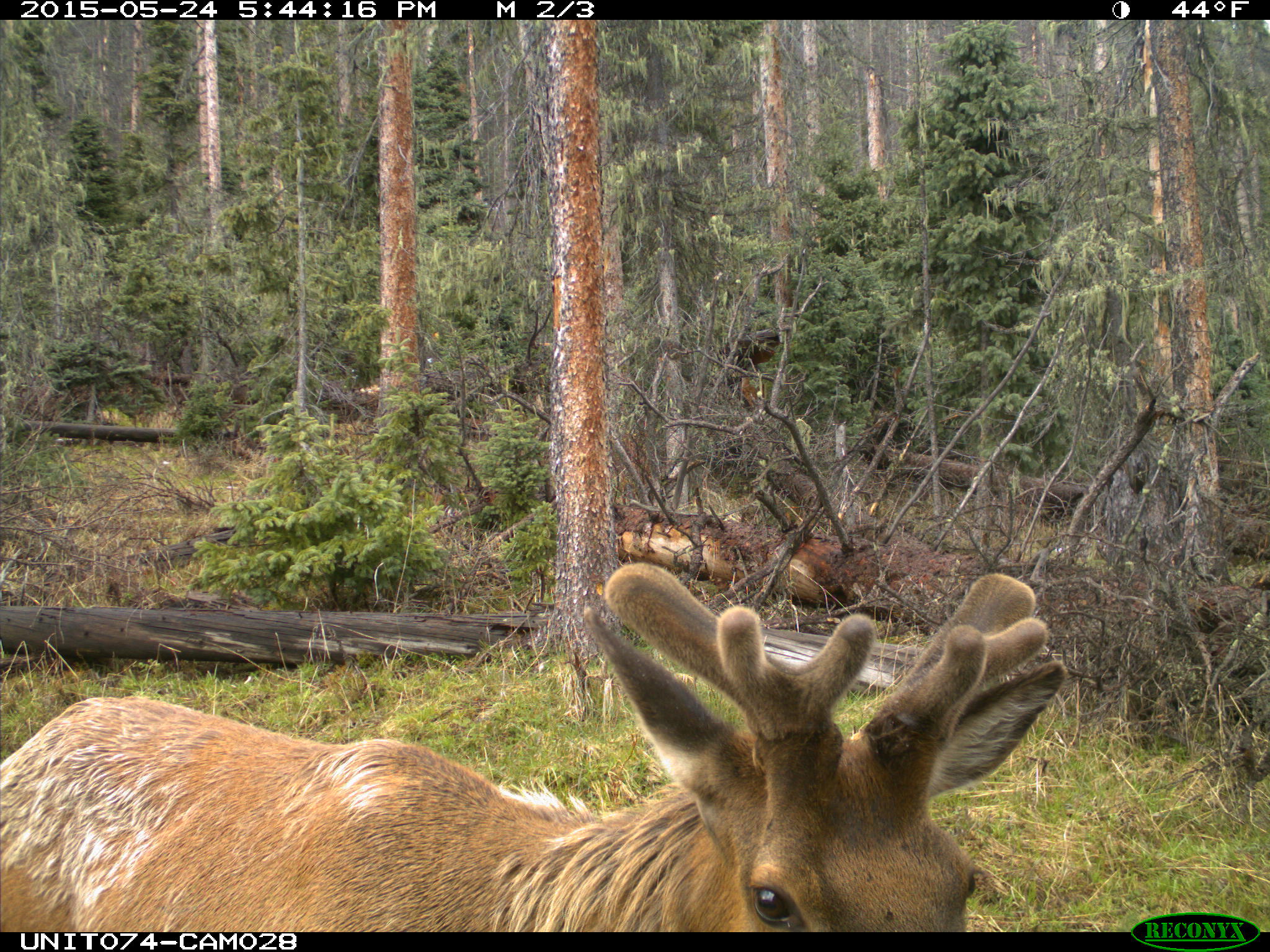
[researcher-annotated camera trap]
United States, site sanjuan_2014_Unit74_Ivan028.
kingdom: Animalia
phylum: Chordata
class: Mammalia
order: Artiodactyla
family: Cervidae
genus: Cervus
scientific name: Cervus elaphus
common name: red deer